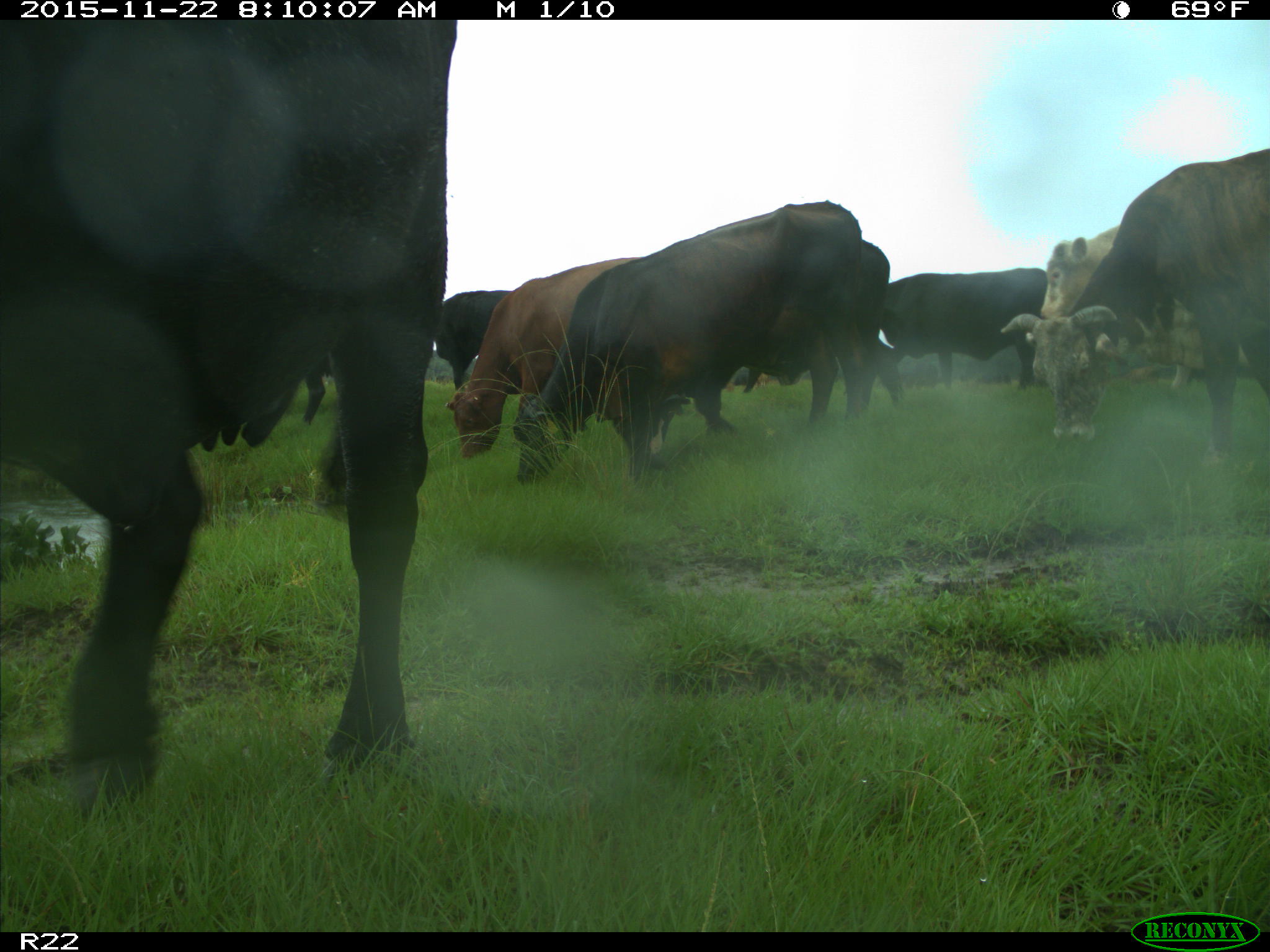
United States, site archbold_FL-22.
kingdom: Animalia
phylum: Chordata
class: Mammalia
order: Artiodactyla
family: Bovidae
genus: Bos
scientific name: Bos taurus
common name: domestic cow